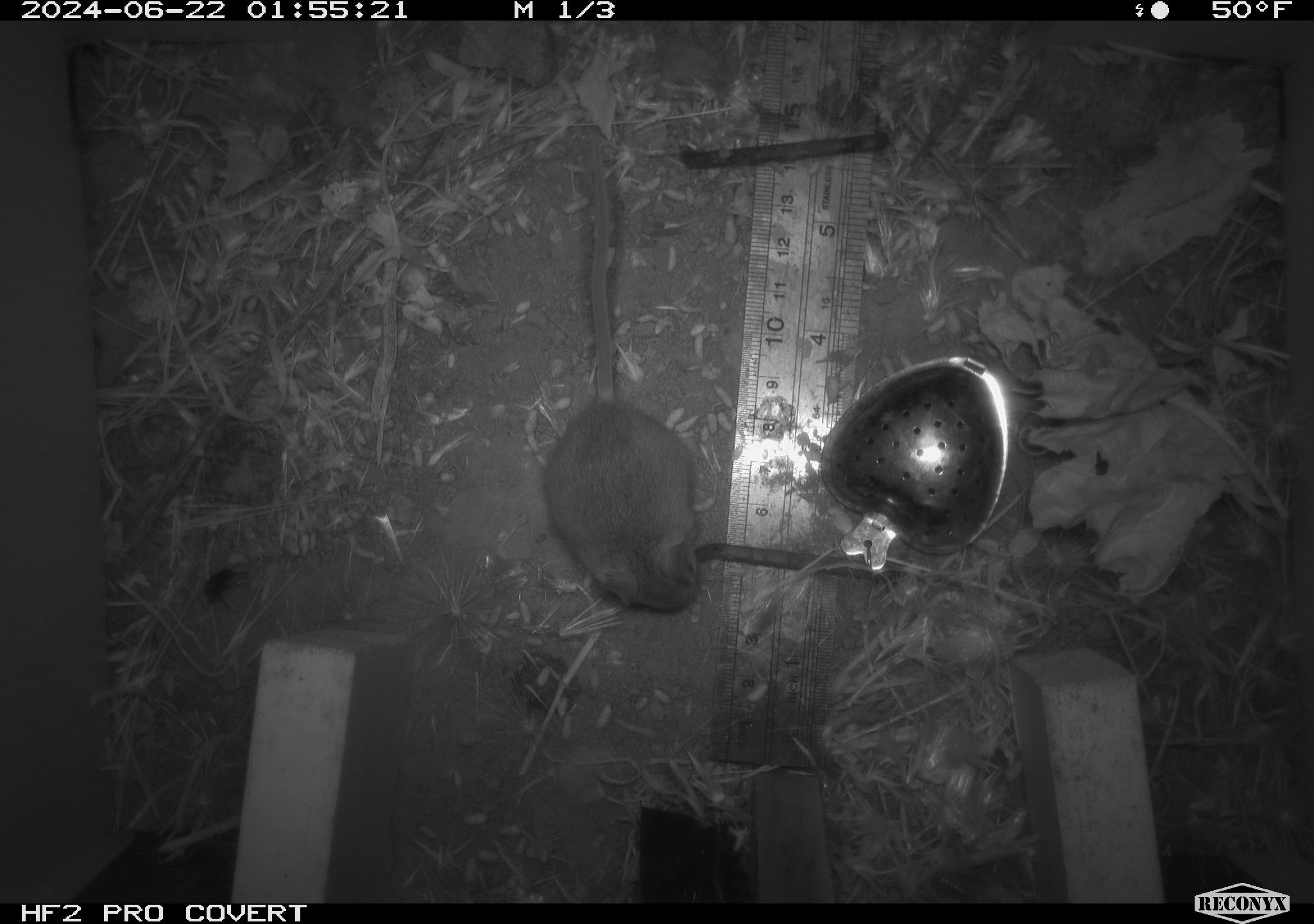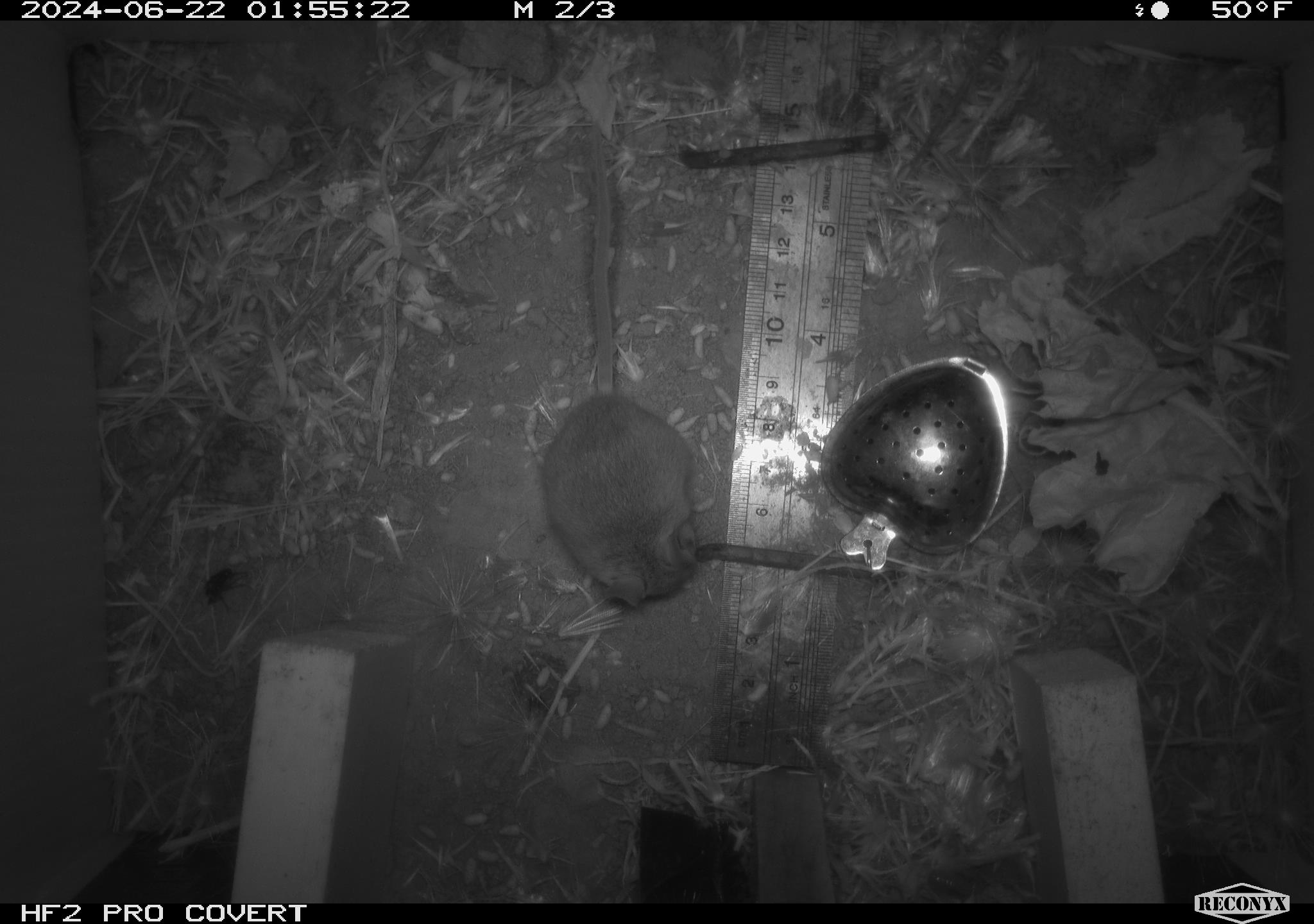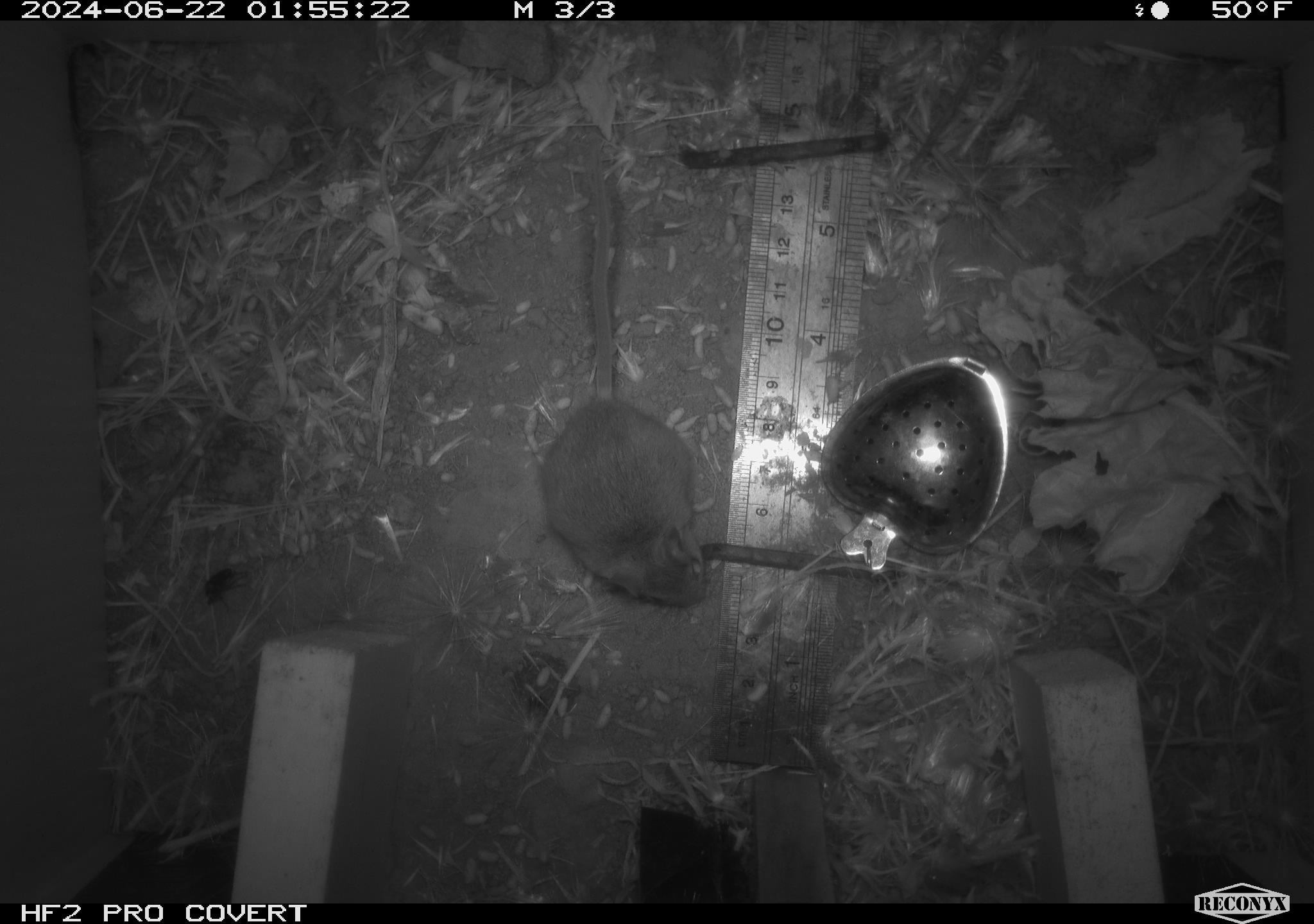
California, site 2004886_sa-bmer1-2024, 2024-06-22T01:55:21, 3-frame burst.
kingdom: Animalia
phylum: Chordata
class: Mammalia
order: Rodentia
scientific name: Rodentia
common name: mouse species